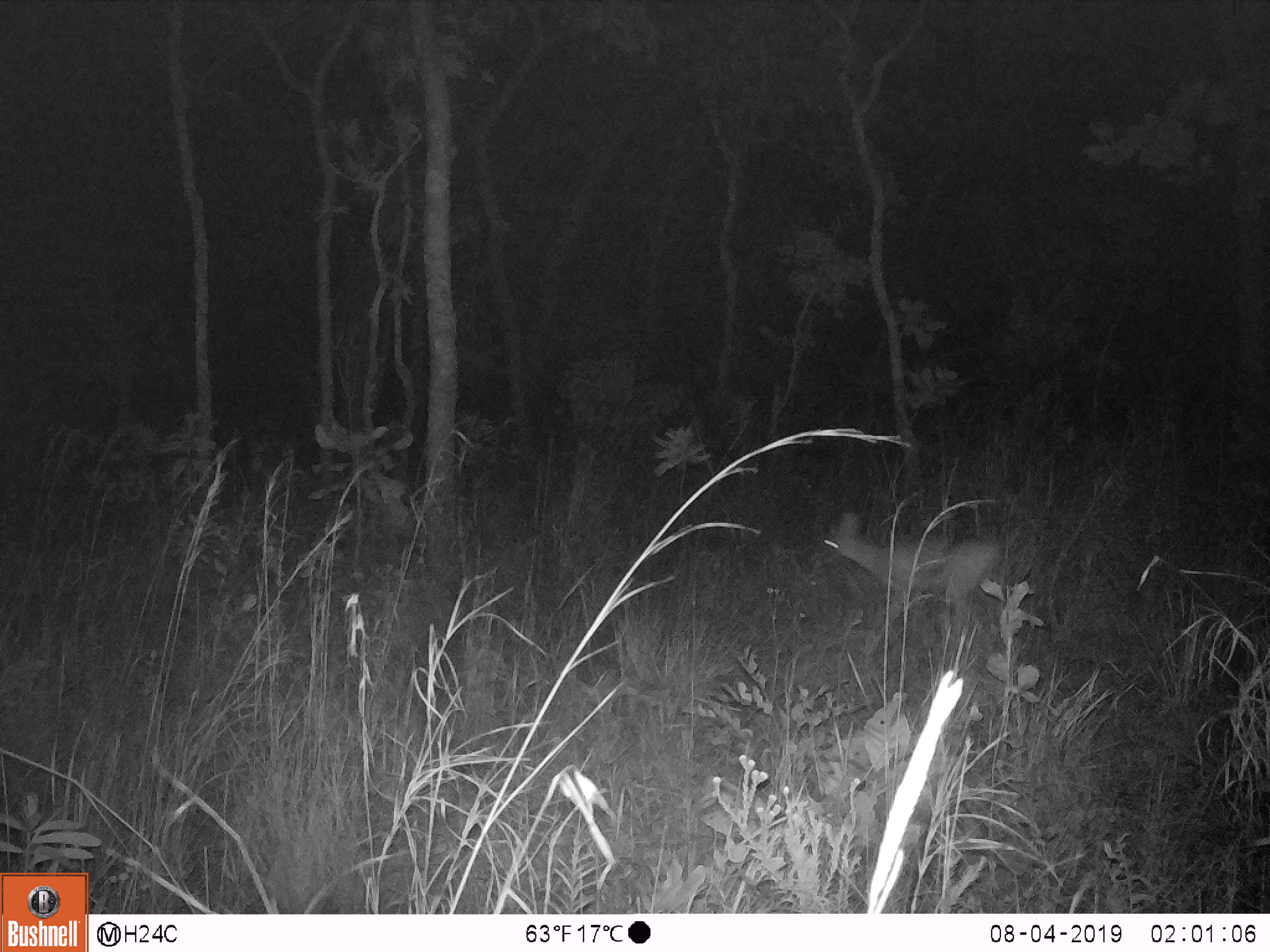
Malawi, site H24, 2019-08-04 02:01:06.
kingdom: Animalia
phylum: Chordata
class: Mammalia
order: Artiodactyla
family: Bovidae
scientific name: Antilopinae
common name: small antelope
Small antelope (Antilopinae), count 1.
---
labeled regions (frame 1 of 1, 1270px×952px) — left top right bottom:
small antelope: 818 513 1005 622